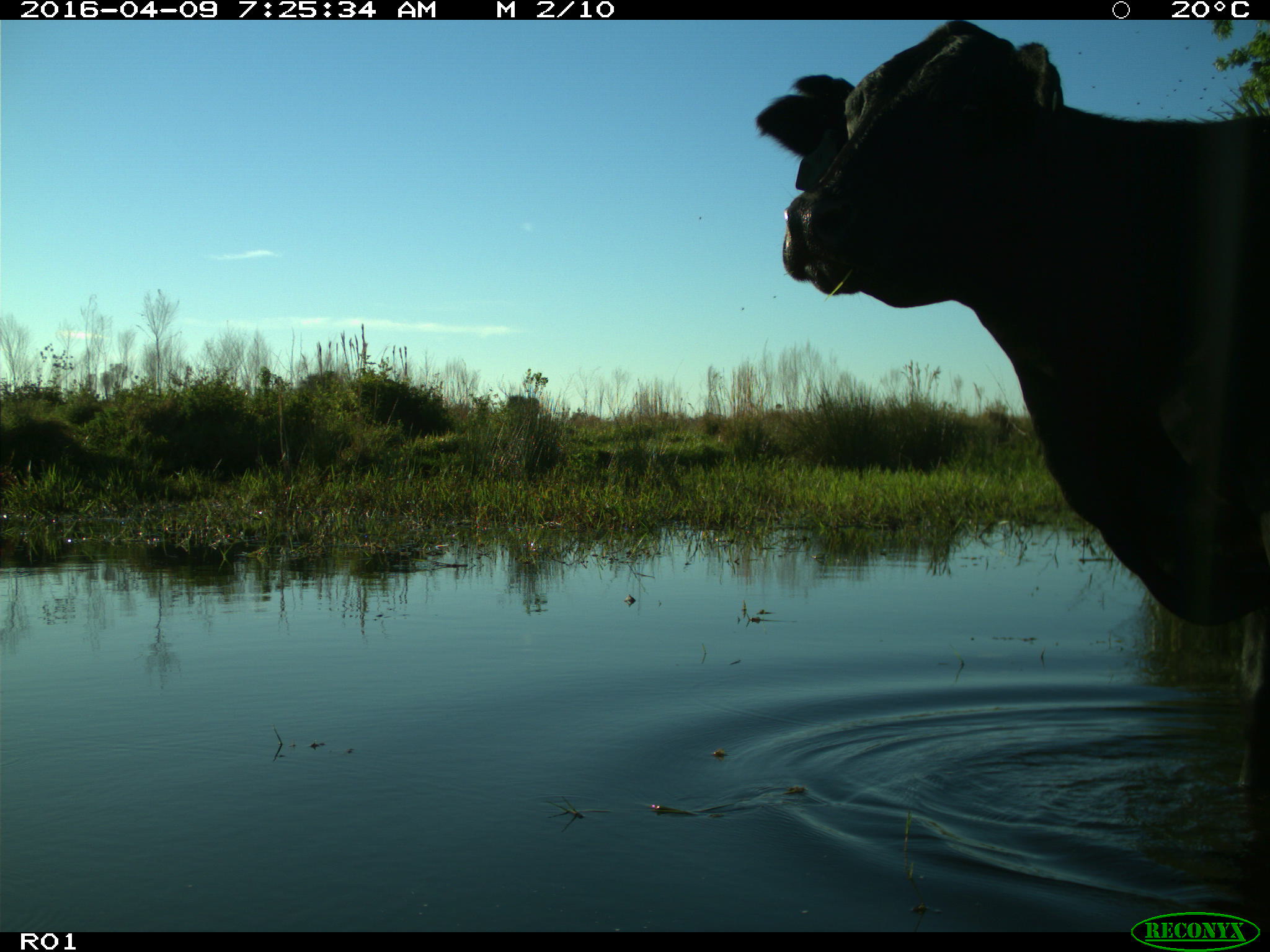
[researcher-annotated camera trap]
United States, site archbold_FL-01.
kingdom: Animalia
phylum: Chordata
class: Mammalia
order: Artiodactyla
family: Bovidae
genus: Bos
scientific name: Bos taurus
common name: domestic cow